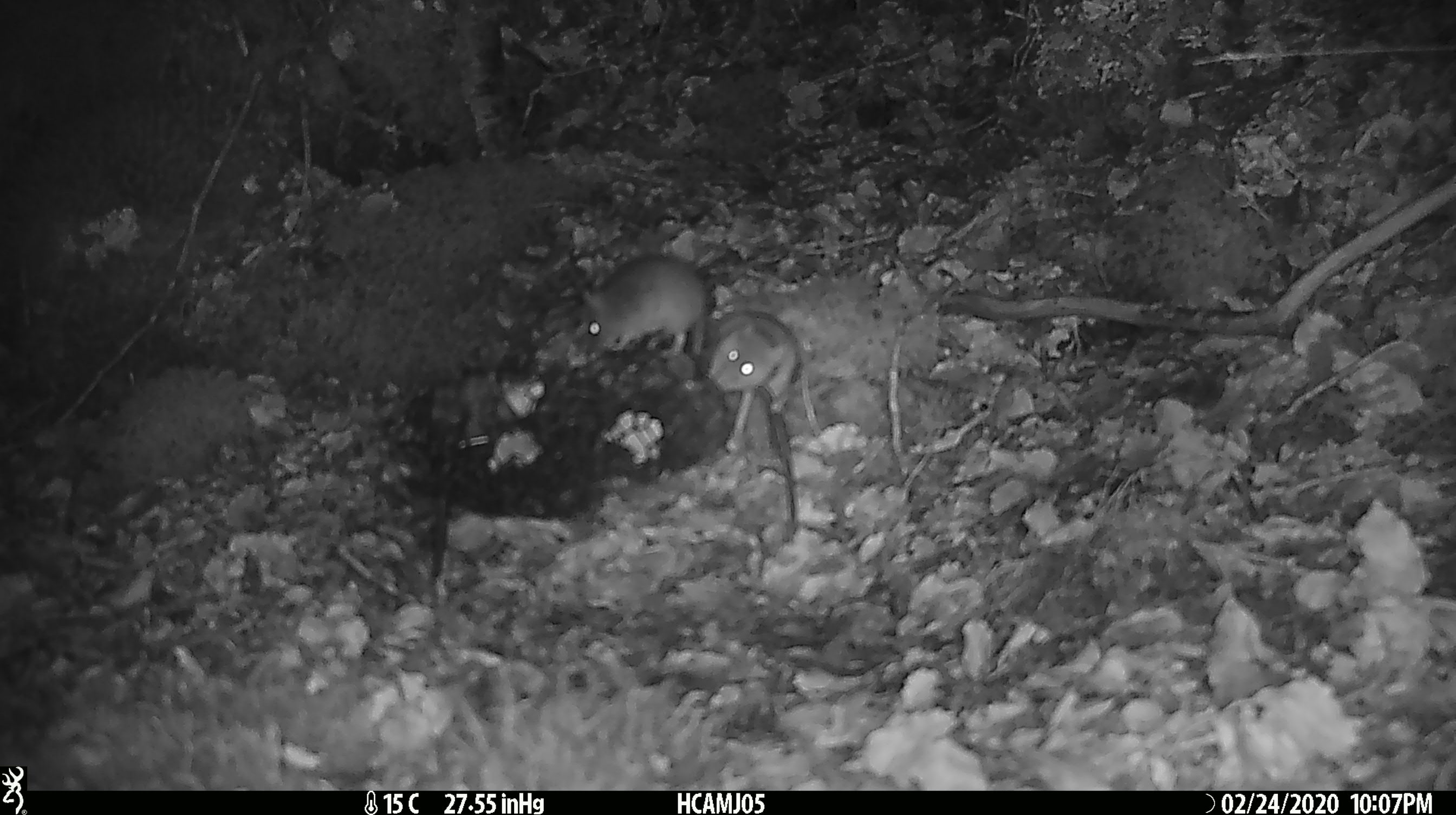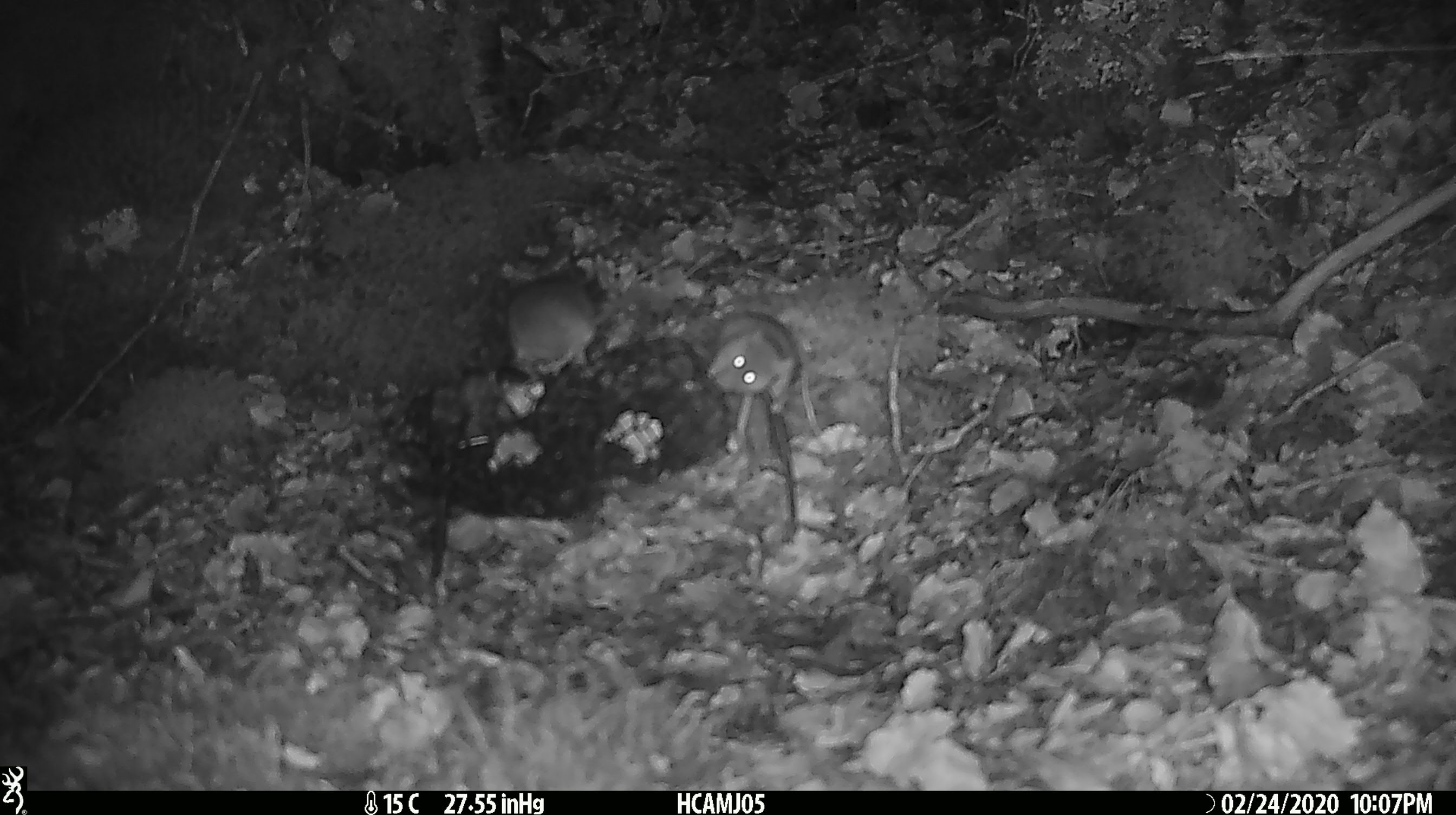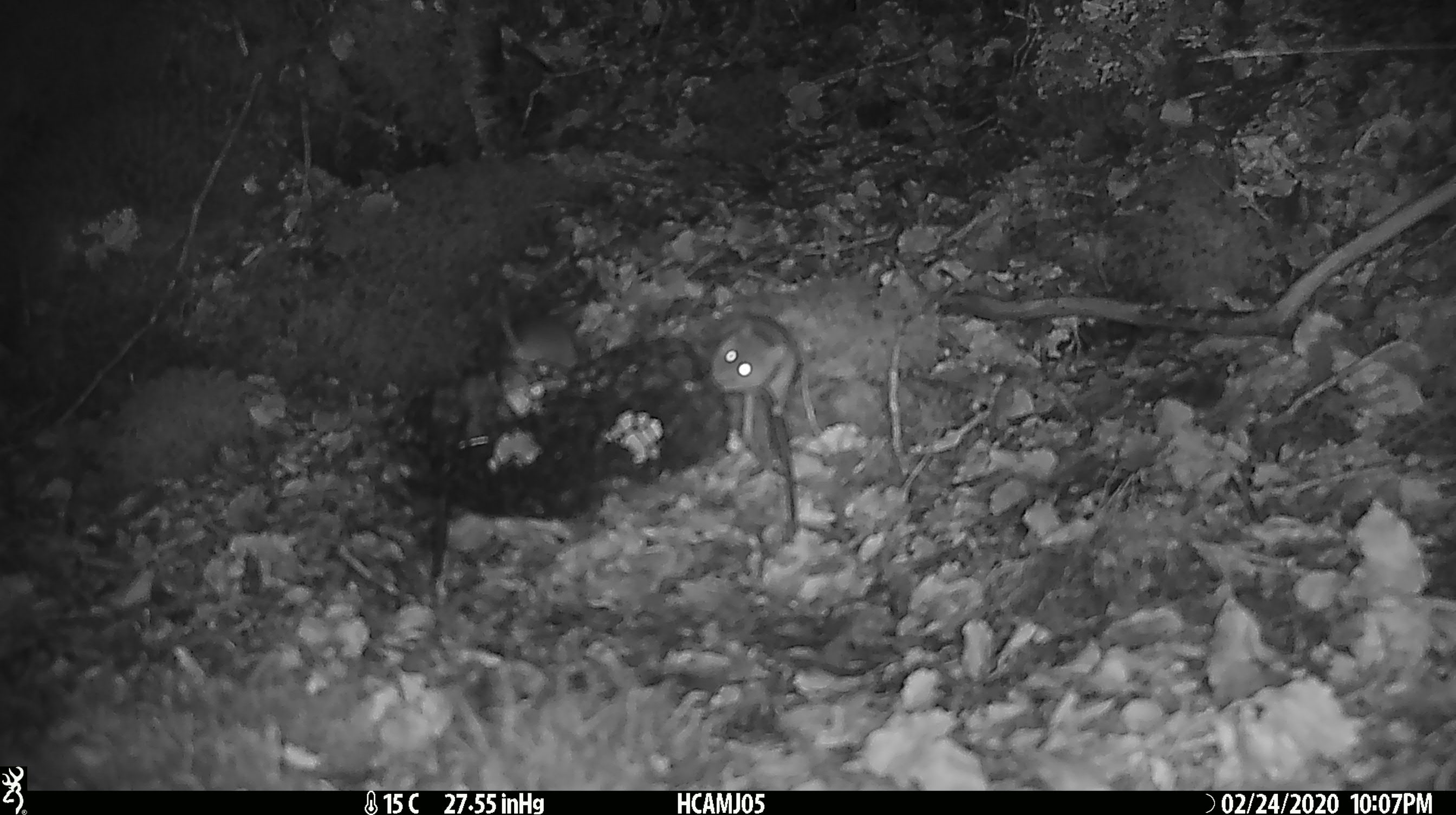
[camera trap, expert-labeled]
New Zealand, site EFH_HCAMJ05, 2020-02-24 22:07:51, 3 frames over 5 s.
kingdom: Animalia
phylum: Chordata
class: Mammalia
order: Rodentia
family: Muridae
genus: Mus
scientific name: Mus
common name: mouse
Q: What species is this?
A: Mouse (Mus).